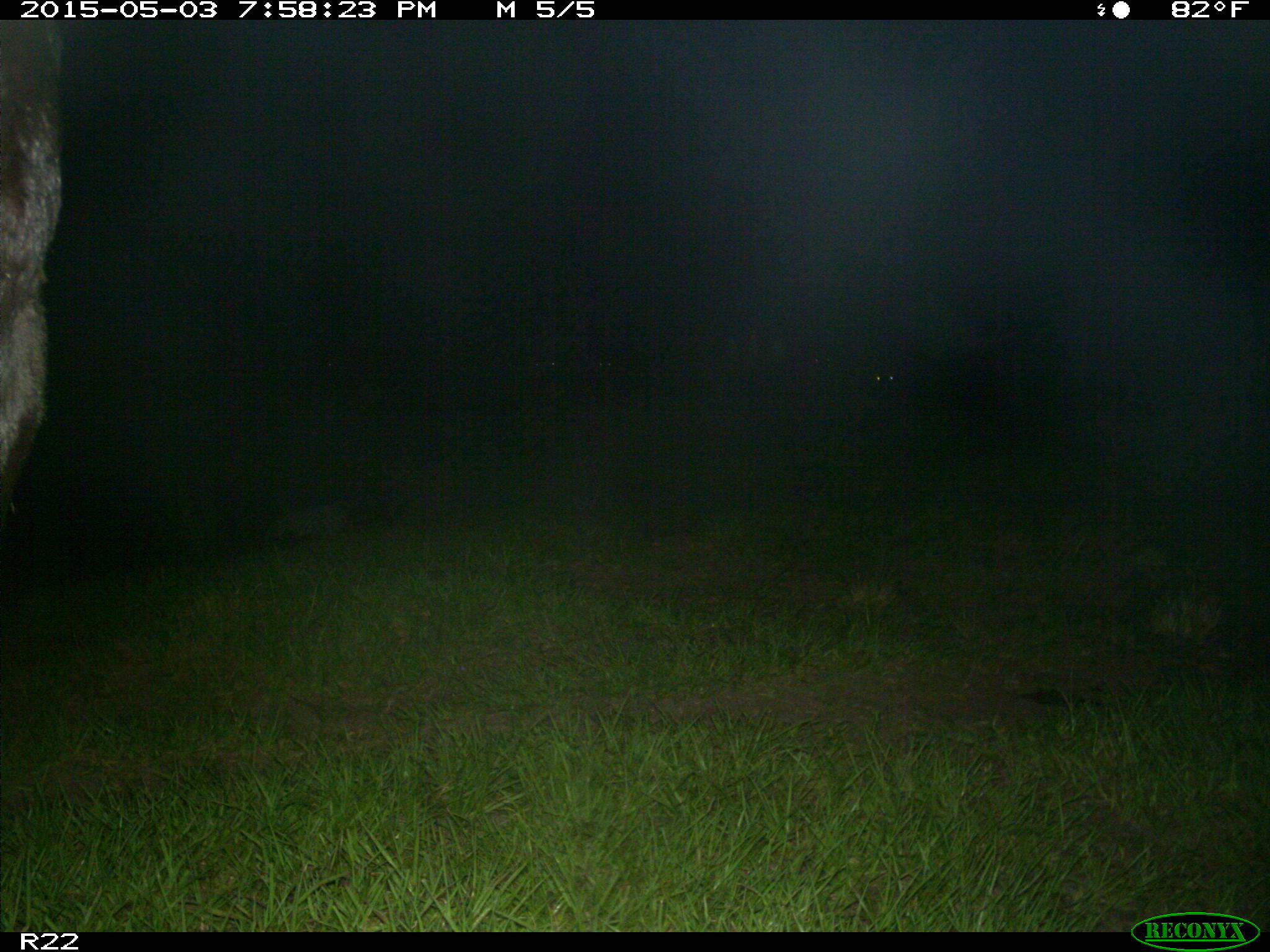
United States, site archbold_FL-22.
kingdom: Animalia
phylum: Chordata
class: Mammalia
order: Artiodactyla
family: Bovidae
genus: Bos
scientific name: Bos taurus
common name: domestic cow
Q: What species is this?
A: Bos taurus (domestic cow).